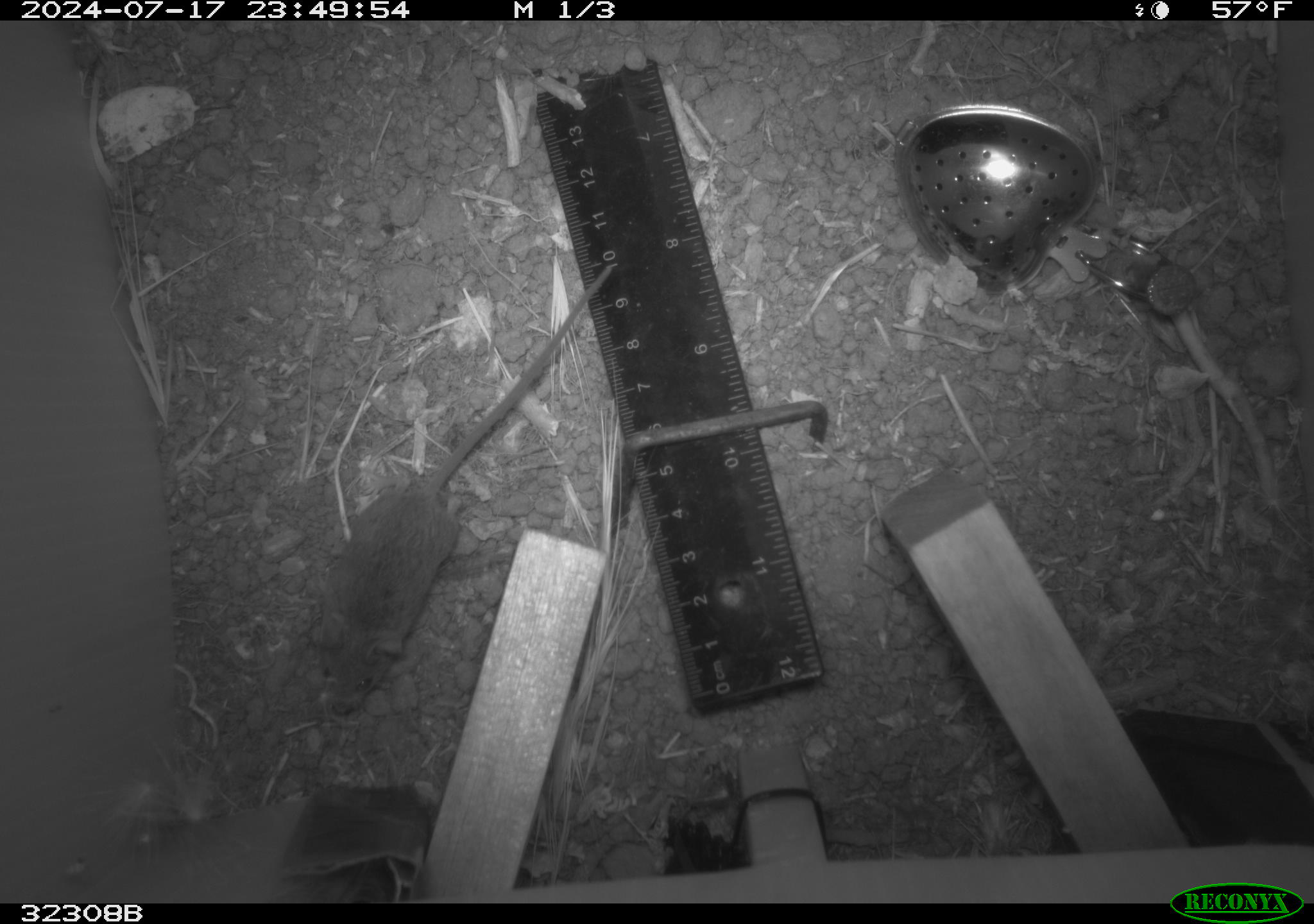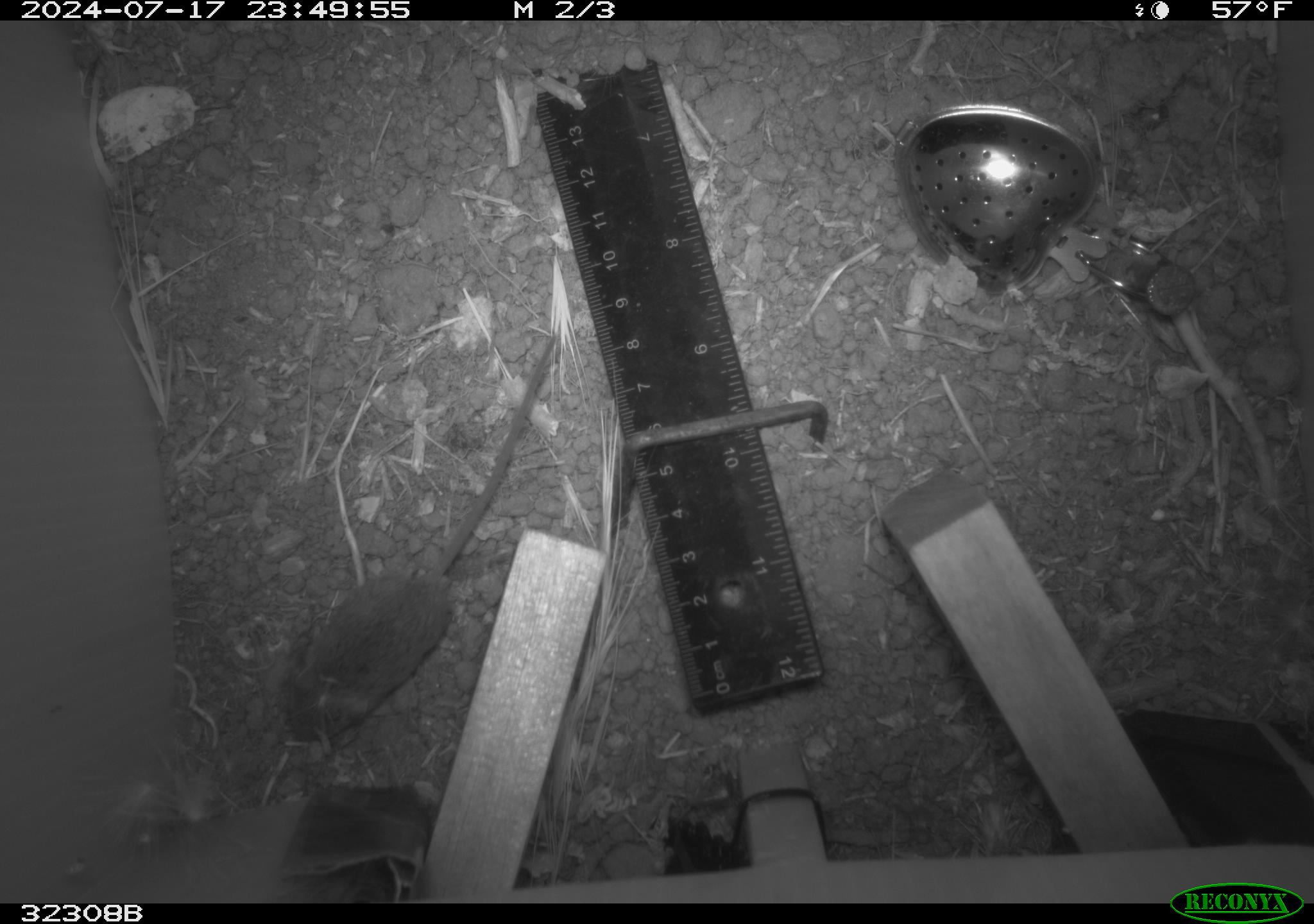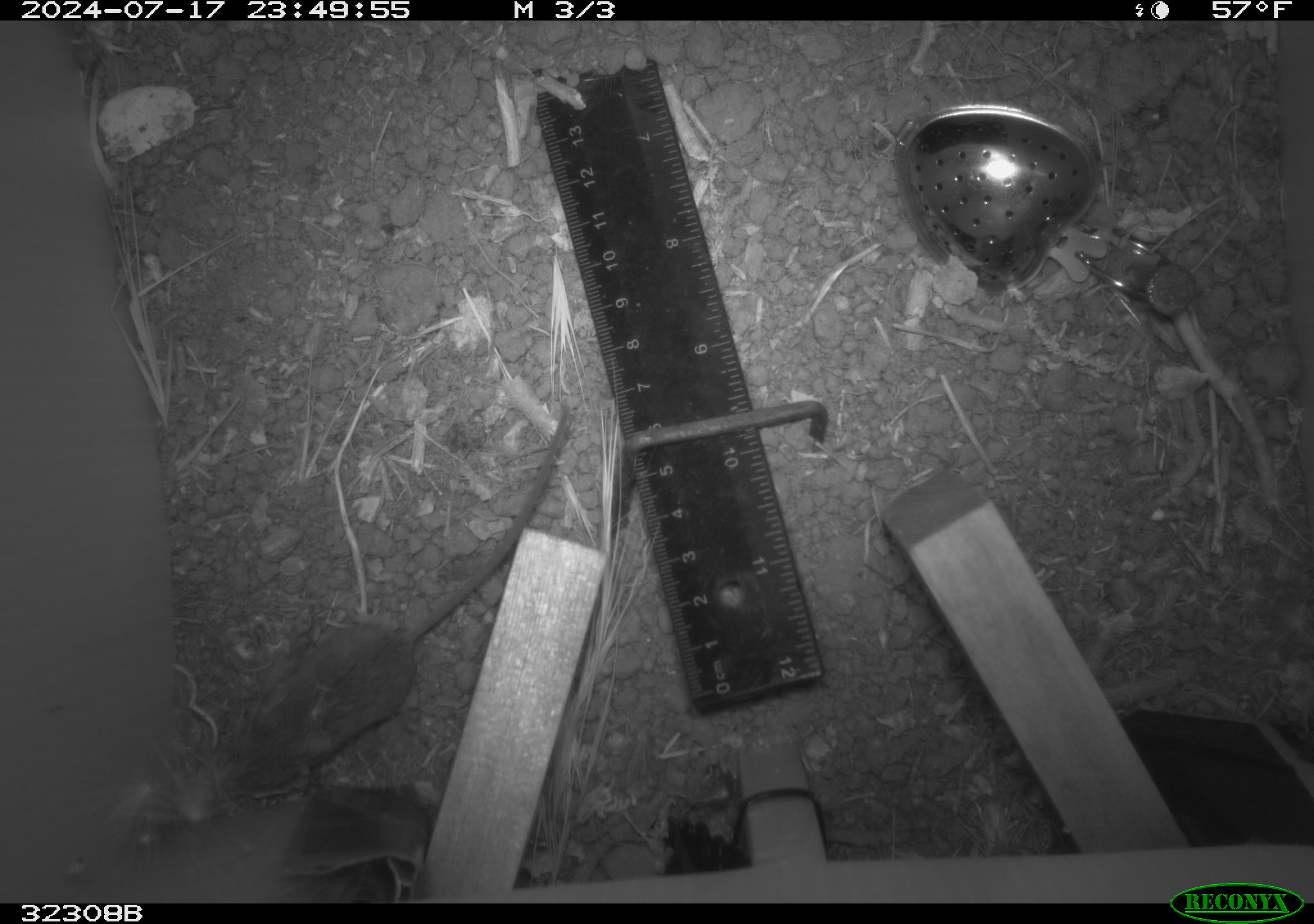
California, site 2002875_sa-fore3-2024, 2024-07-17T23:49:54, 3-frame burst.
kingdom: Animalia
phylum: Chordata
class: Mammalia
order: Rodentia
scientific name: Rodentia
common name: mouse species